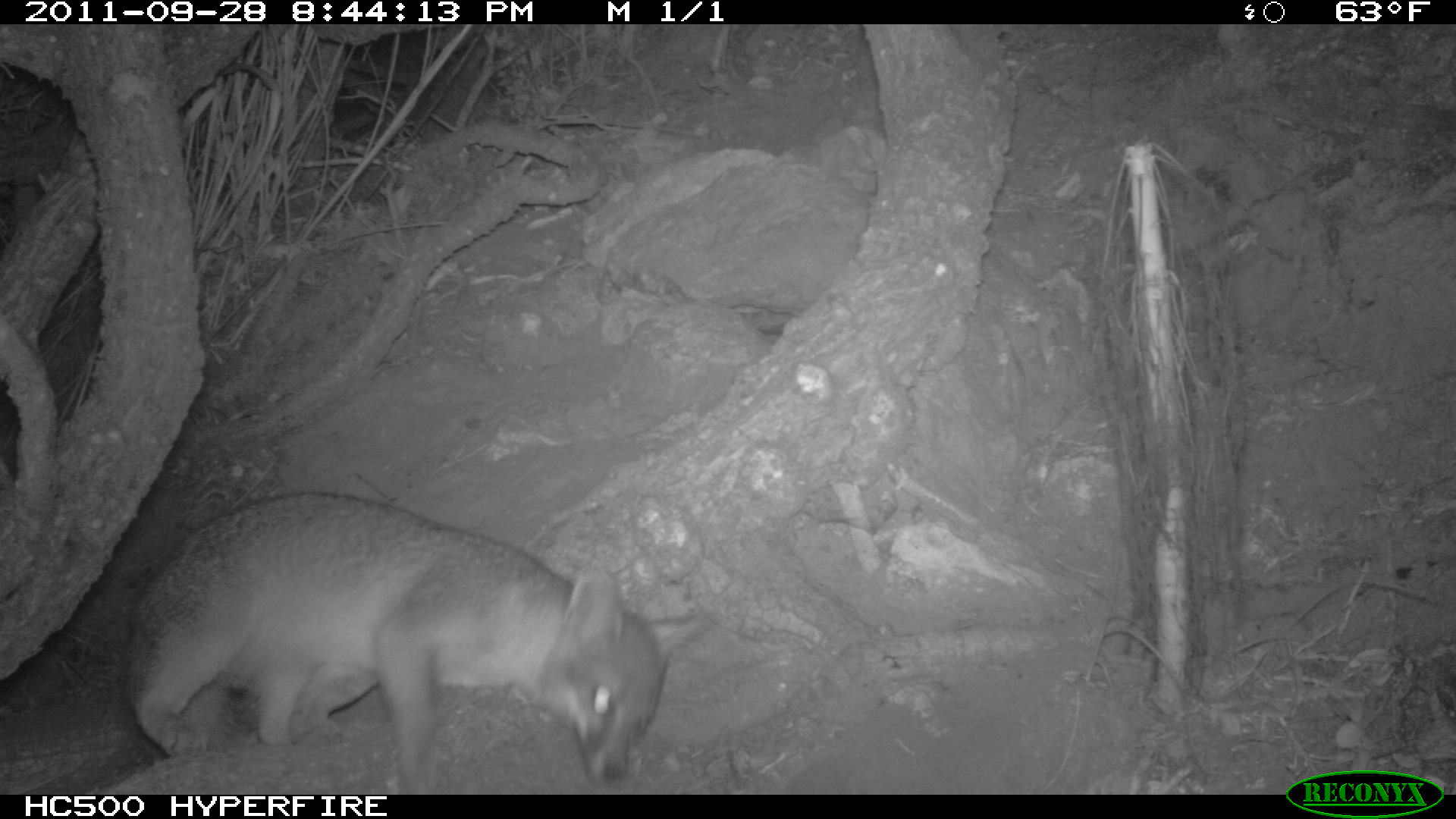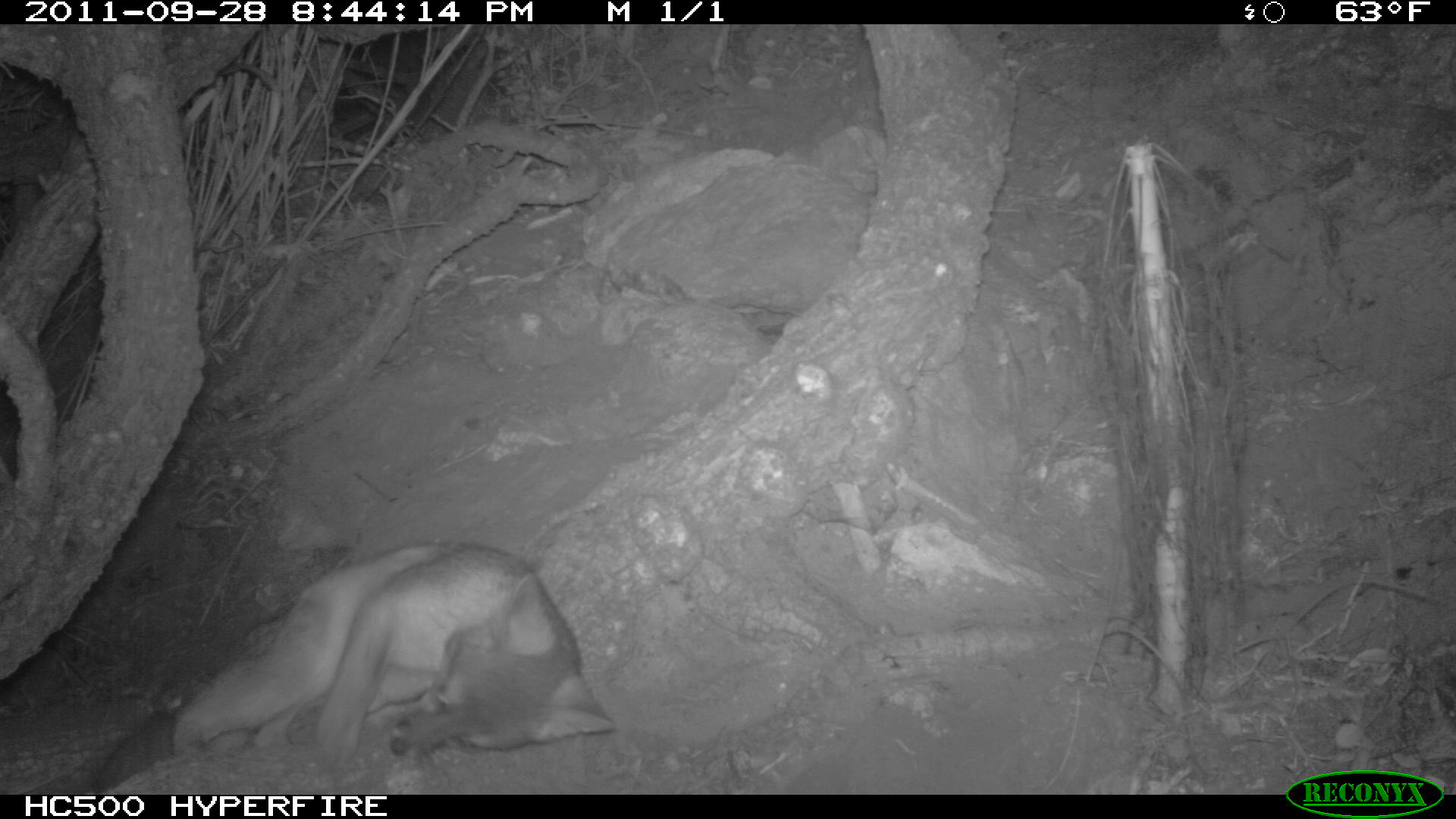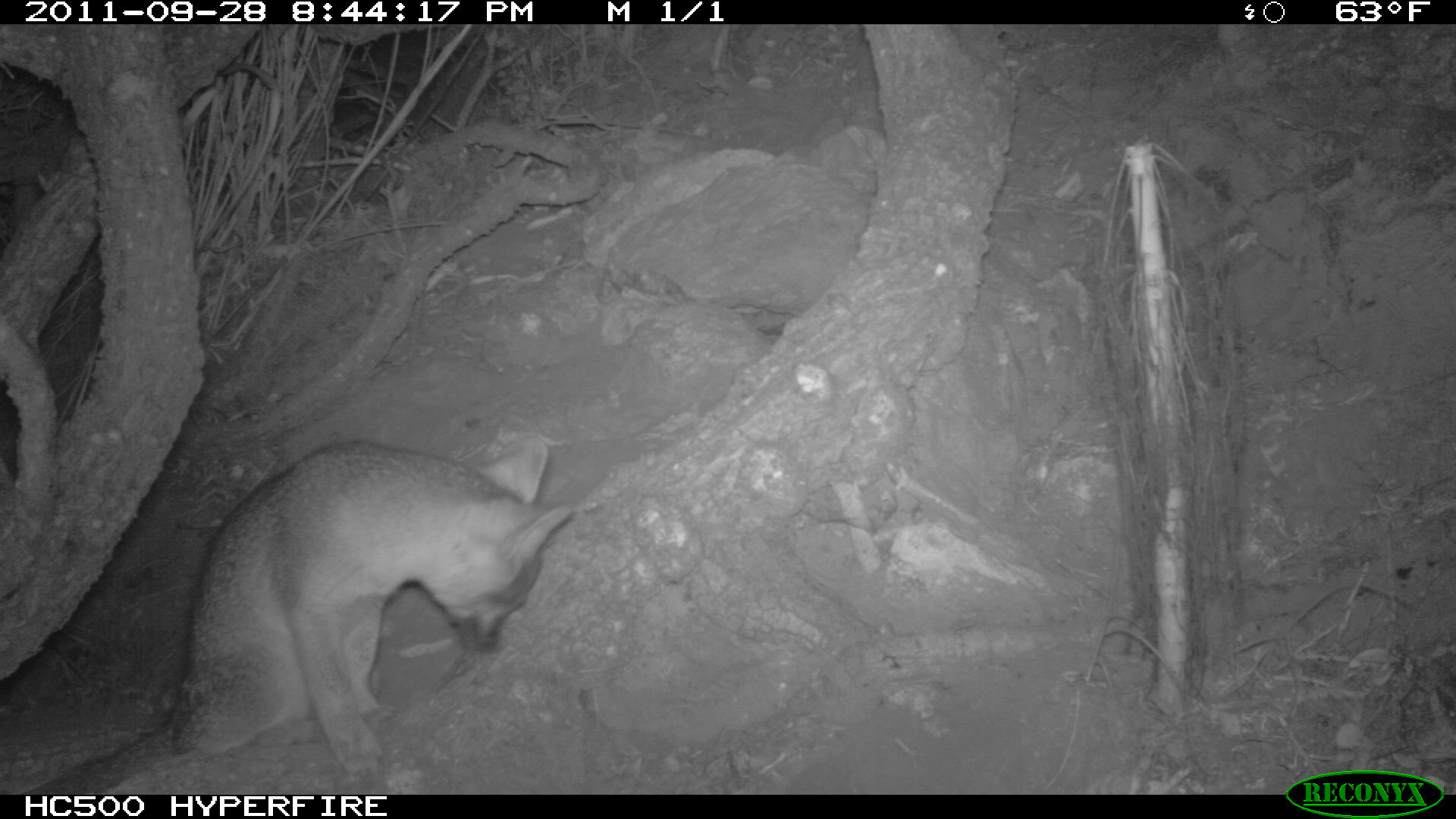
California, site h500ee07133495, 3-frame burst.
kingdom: Animalia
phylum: Chordata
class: Mammalia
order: Carnivora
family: Canidae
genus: Urocyon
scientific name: Urocyon littoralis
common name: island fox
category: fox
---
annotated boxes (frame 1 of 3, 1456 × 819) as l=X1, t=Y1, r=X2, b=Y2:
fox: l=121, t=491, r=717, b=792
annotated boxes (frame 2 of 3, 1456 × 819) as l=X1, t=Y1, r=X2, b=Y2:
fox: l=93, t=541, r=616, b=792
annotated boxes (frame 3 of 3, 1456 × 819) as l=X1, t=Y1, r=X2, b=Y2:
fox: l=21, t=432, r=596, b=794